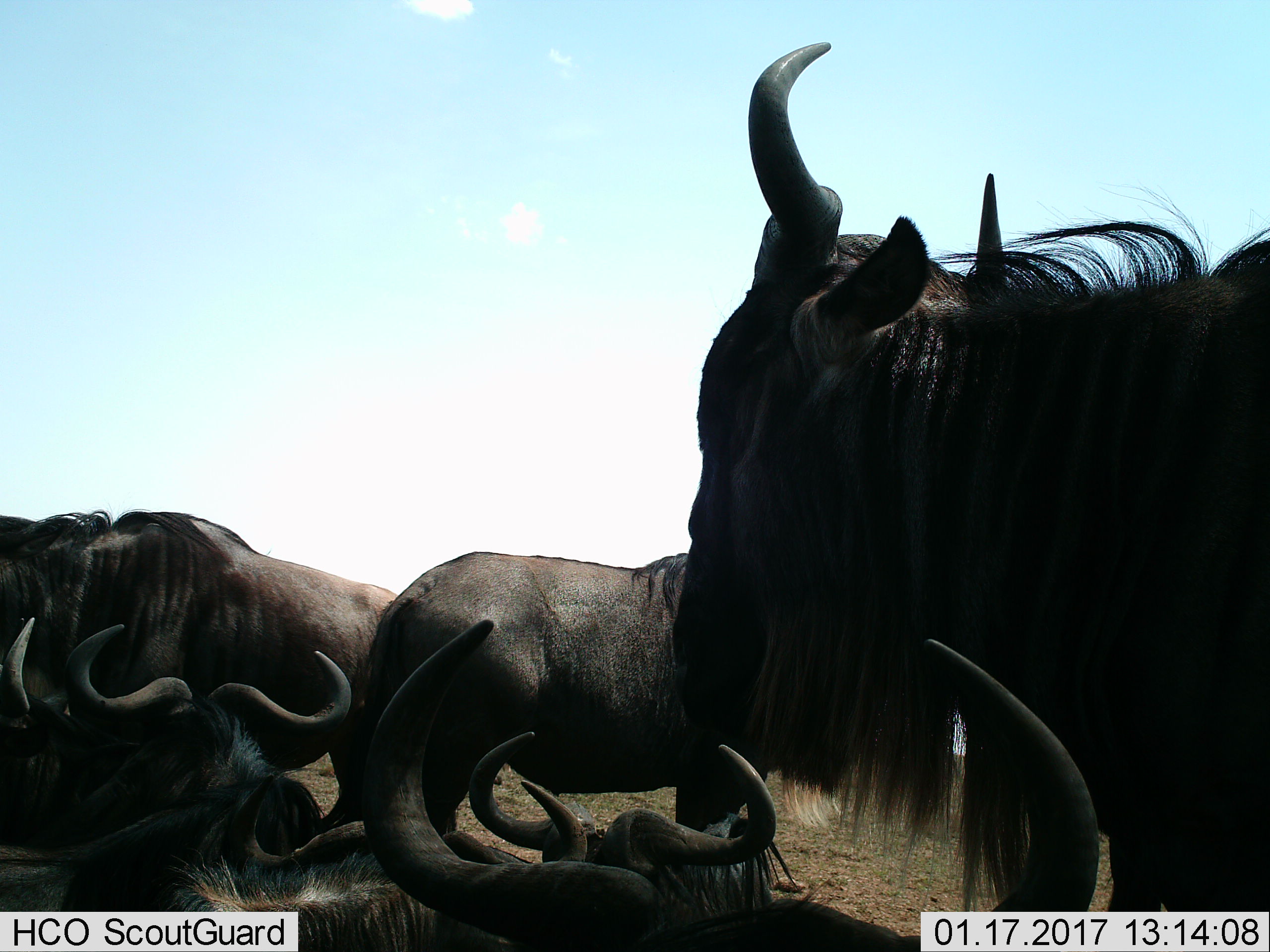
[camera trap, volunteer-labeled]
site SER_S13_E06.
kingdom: Animalia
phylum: Chordata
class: Mammalia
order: Artiodactyla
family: Bovidae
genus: Connochaetes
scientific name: Connochaetes taurinus taurinus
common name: blue wildebeest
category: wildebeestblue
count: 8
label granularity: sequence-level